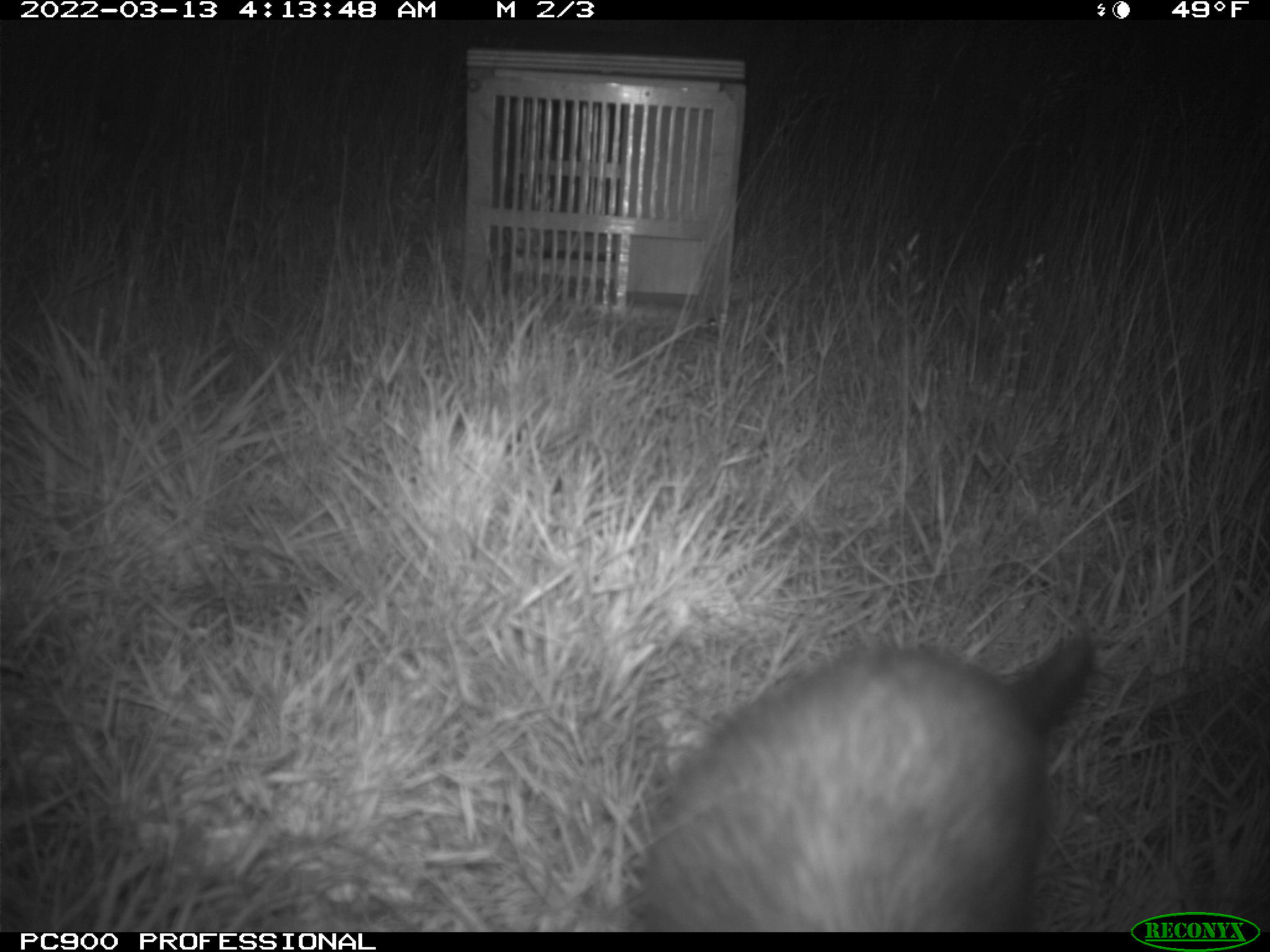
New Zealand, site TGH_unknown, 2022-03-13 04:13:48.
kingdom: Animalia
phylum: Chordata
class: Mammalia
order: Carnivora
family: Mustelidae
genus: Mustela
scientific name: Mustela furo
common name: ferret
Ferret (Mustela furo).